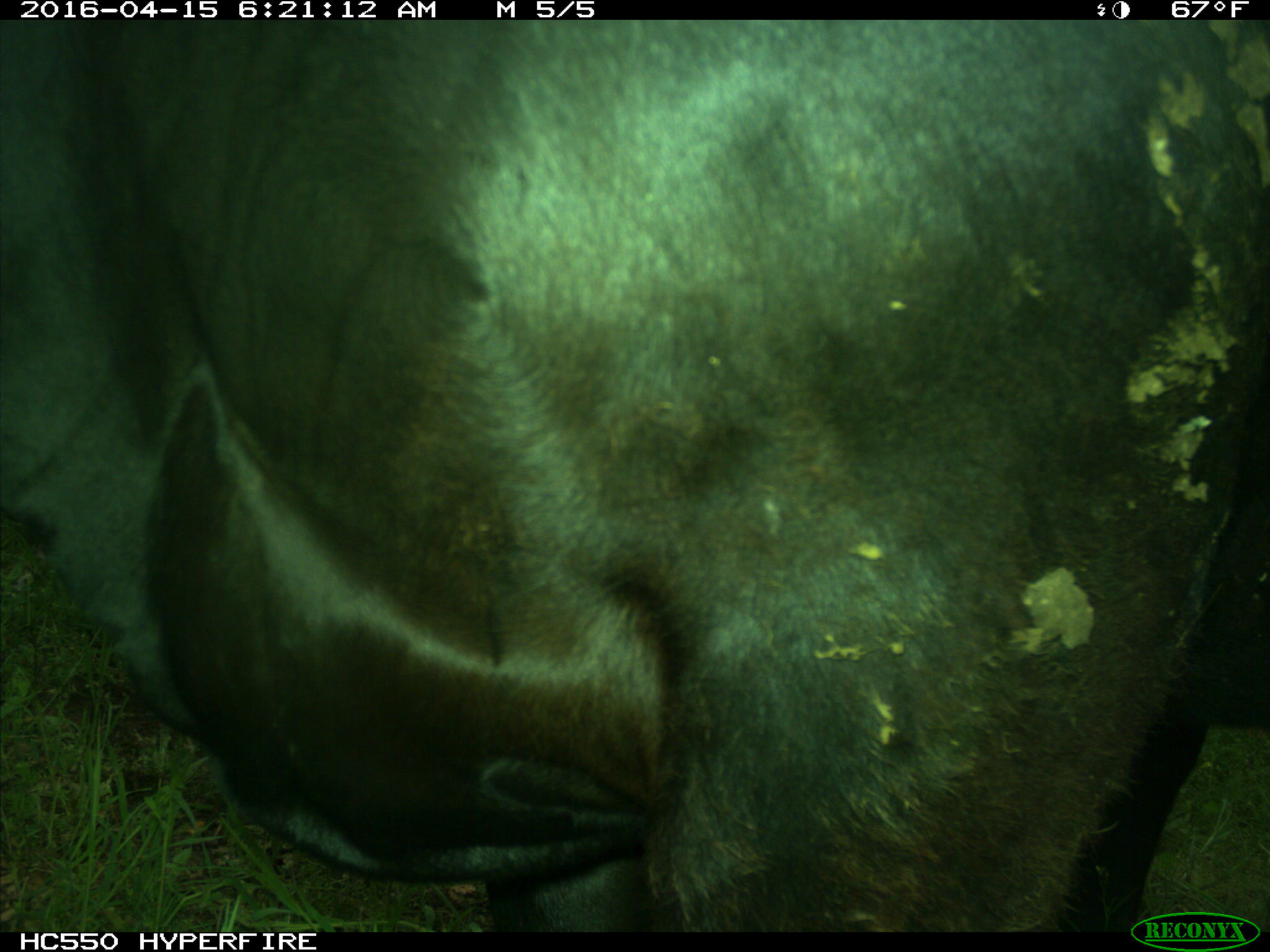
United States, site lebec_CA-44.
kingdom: Animalia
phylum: Chordata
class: Mammalia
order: Artiodactyla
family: Bovidae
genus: Bos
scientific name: Bos taurus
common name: domestic cow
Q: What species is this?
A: Bos taurus (domestic cow).